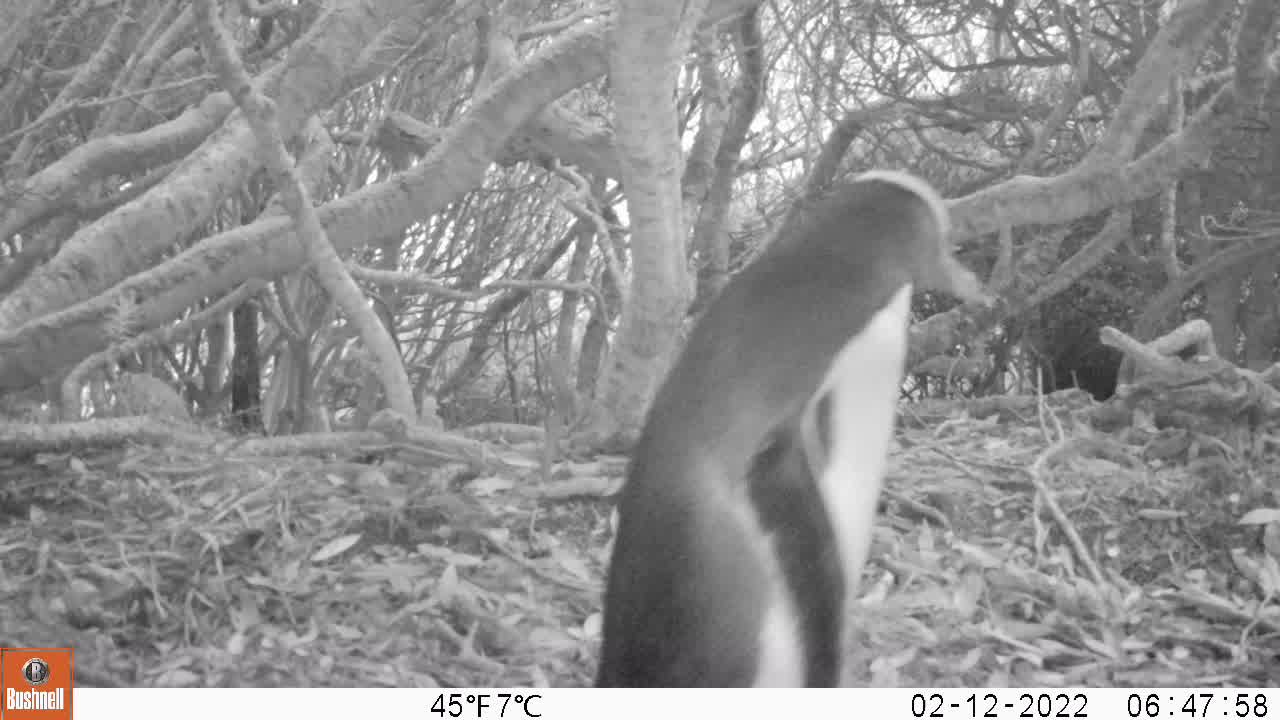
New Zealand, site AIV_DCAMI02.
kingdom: Animalia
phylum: Chordata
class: Aves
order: Sphenisciformes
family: Spheniscidae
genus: Megadyptes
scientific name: Megadyptes antipodes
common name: yellow-eyed penguin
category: yellow eyed penguin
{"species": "yellow eyed penguin (yellow-eyed penguin) (Megadyptes antipodes)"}